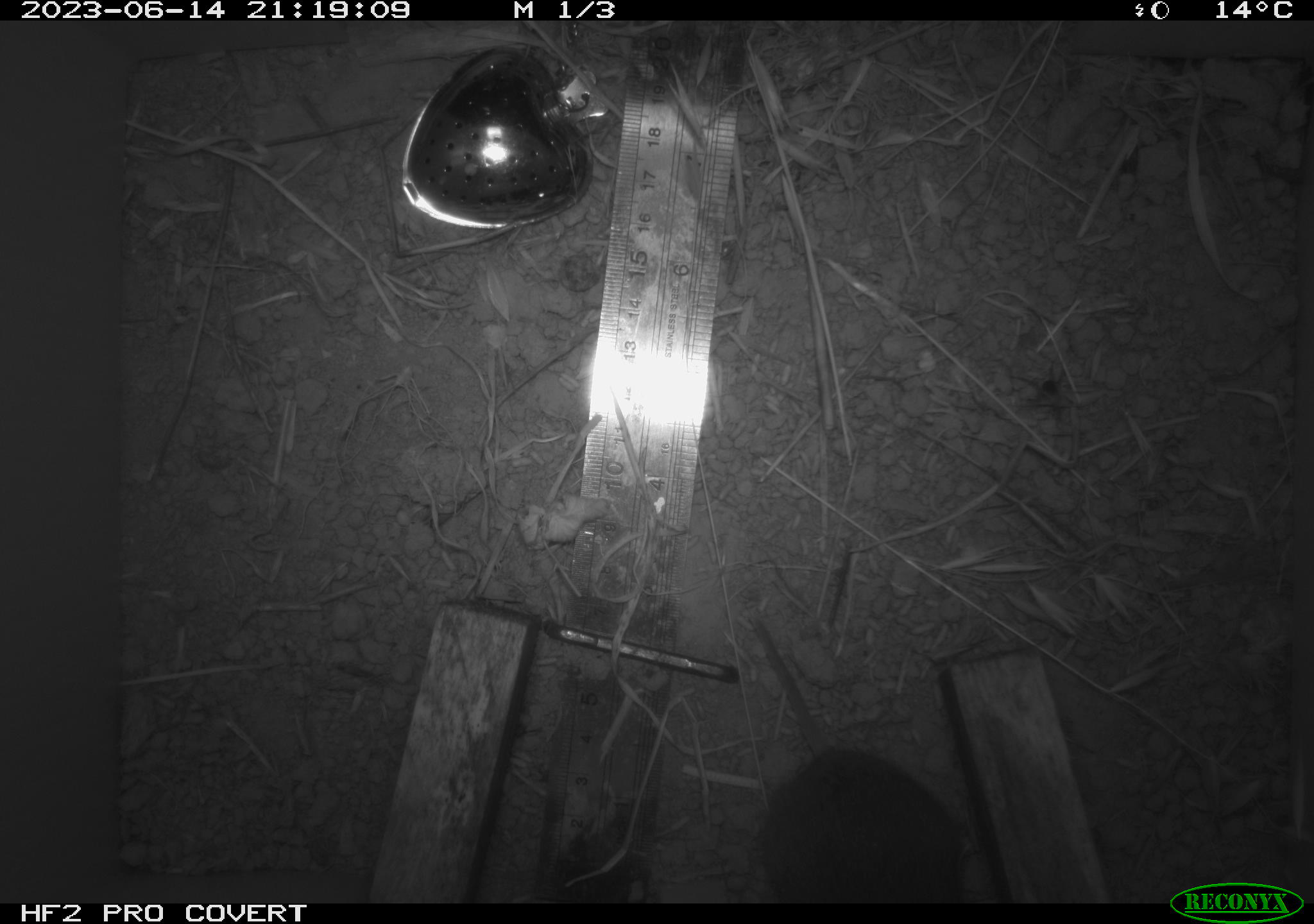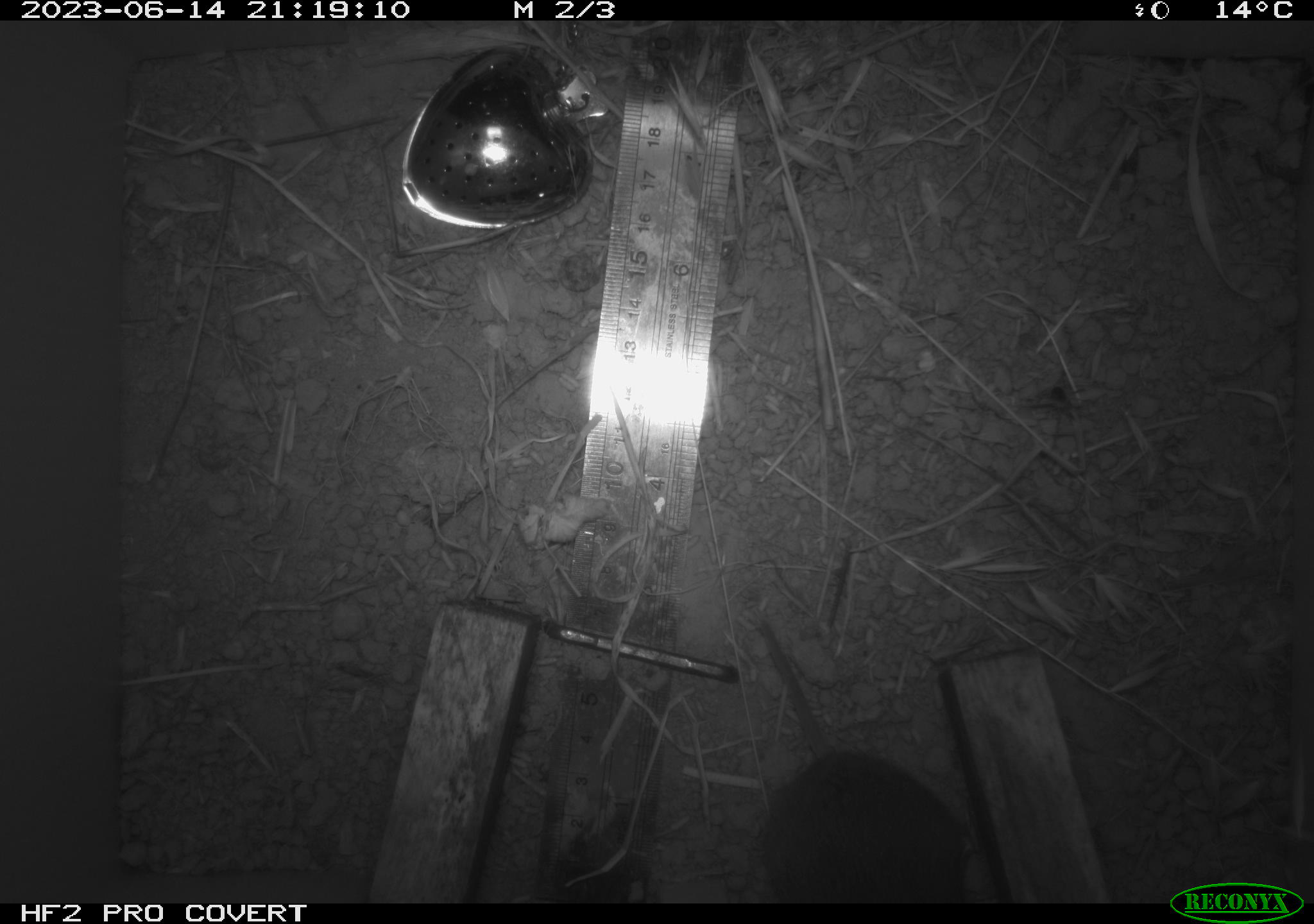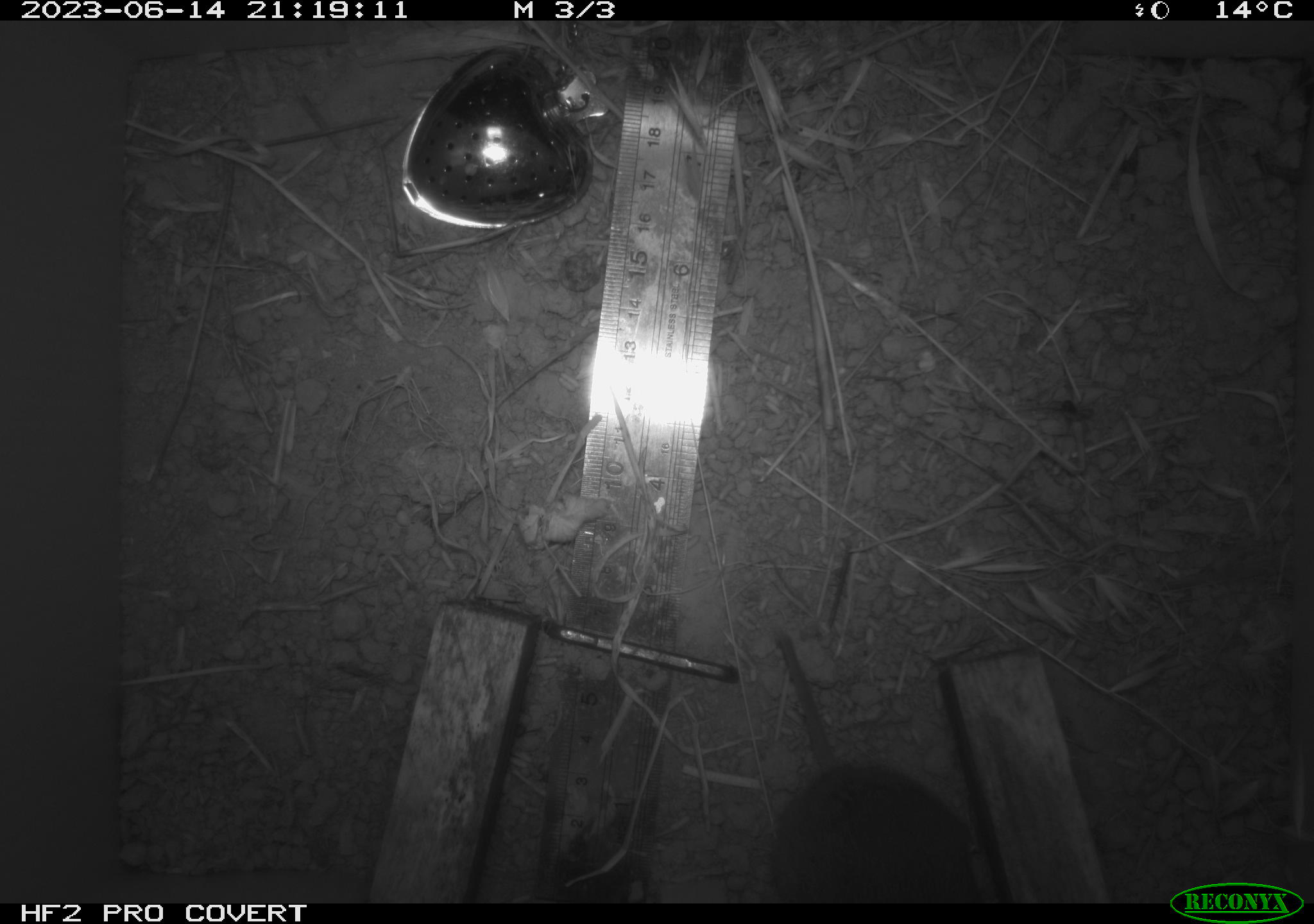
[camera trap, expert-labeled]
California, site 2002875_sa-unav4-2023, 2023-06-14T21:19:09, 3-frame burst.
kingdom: Animalia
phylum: Chordata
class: Mammalia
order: Rodentia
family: Cricetidae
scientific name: Arvicolinae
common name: voles, lemmings, and muskrats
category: arvicolinae subfamily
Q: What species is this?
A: Arvicolinae subfamily (voles, lemmings, and muskrats) (Arvicolinae).